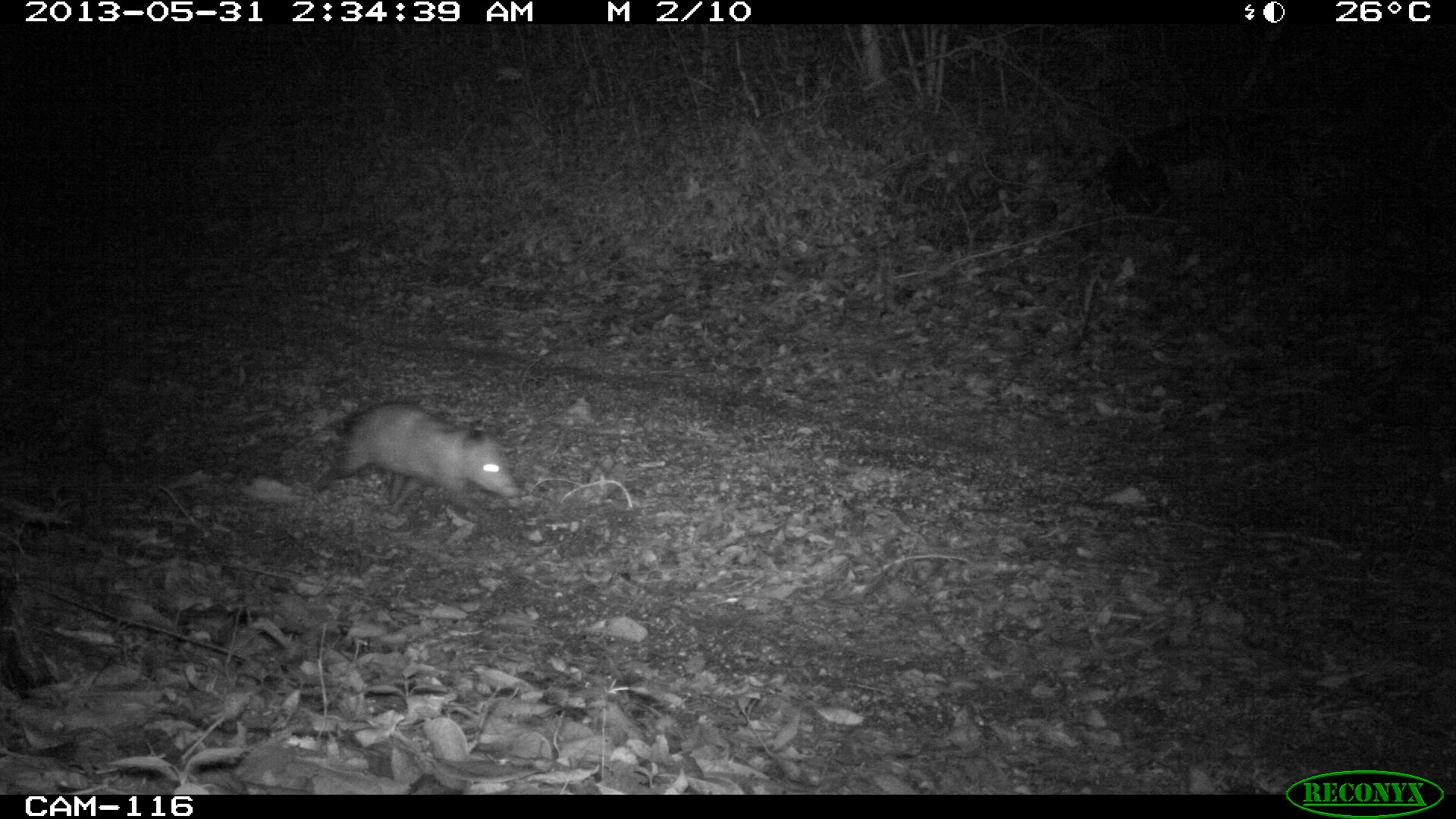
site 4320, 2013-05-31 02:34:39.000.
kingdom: Animalia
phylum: Chordata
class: Mammalia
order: Didelphimorphia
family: Didelphidae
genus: Didelphis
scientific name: Didelphis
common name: american opossums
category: didelphis sp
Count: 1.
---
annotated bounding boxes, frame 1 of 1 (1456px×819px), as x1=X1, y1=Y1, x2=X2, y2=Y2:
didelphis sp: x1=274, y1=397, x2=524, y2=511